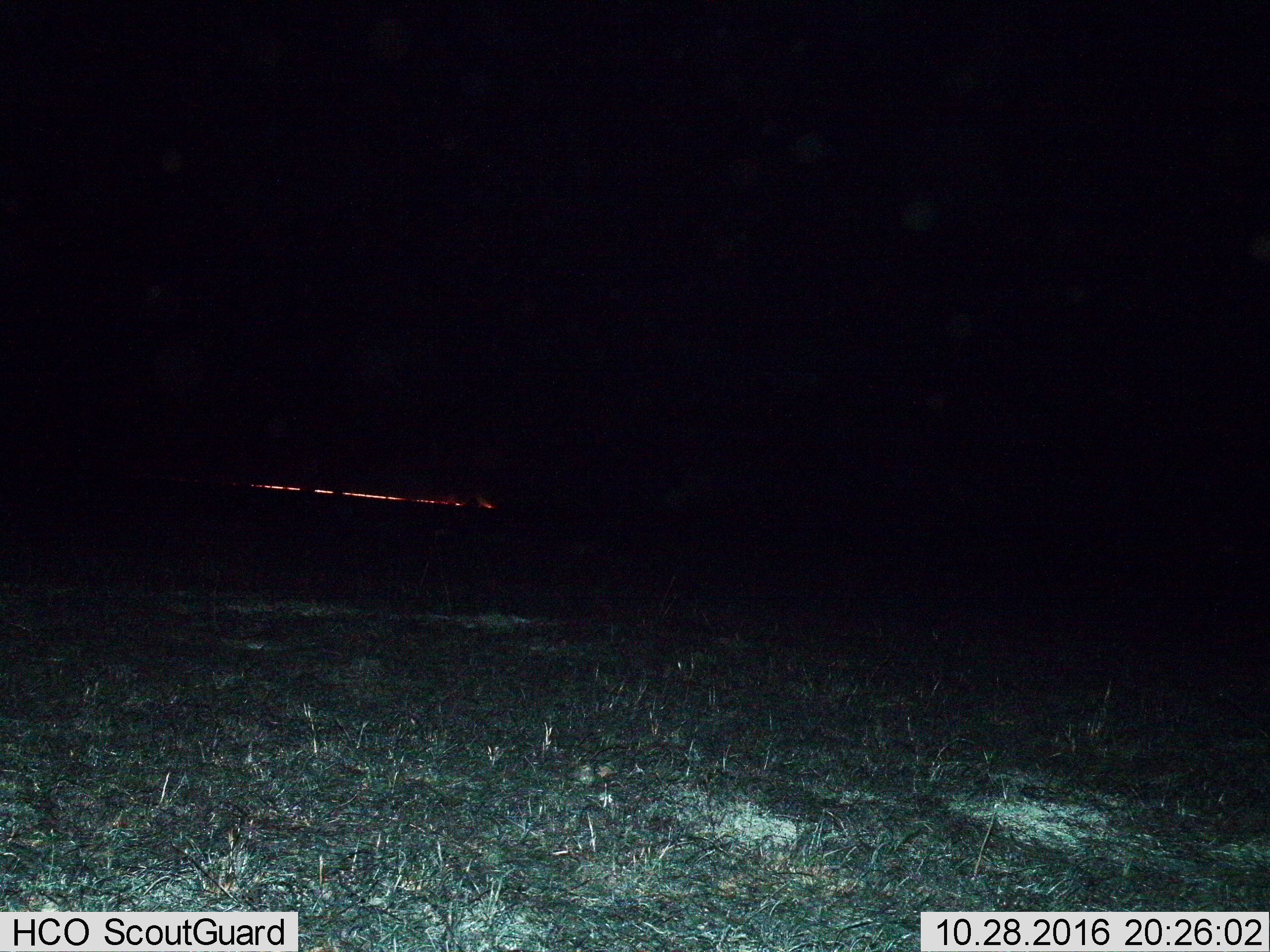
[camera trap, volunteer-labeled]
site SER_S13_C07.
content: unidentified animal